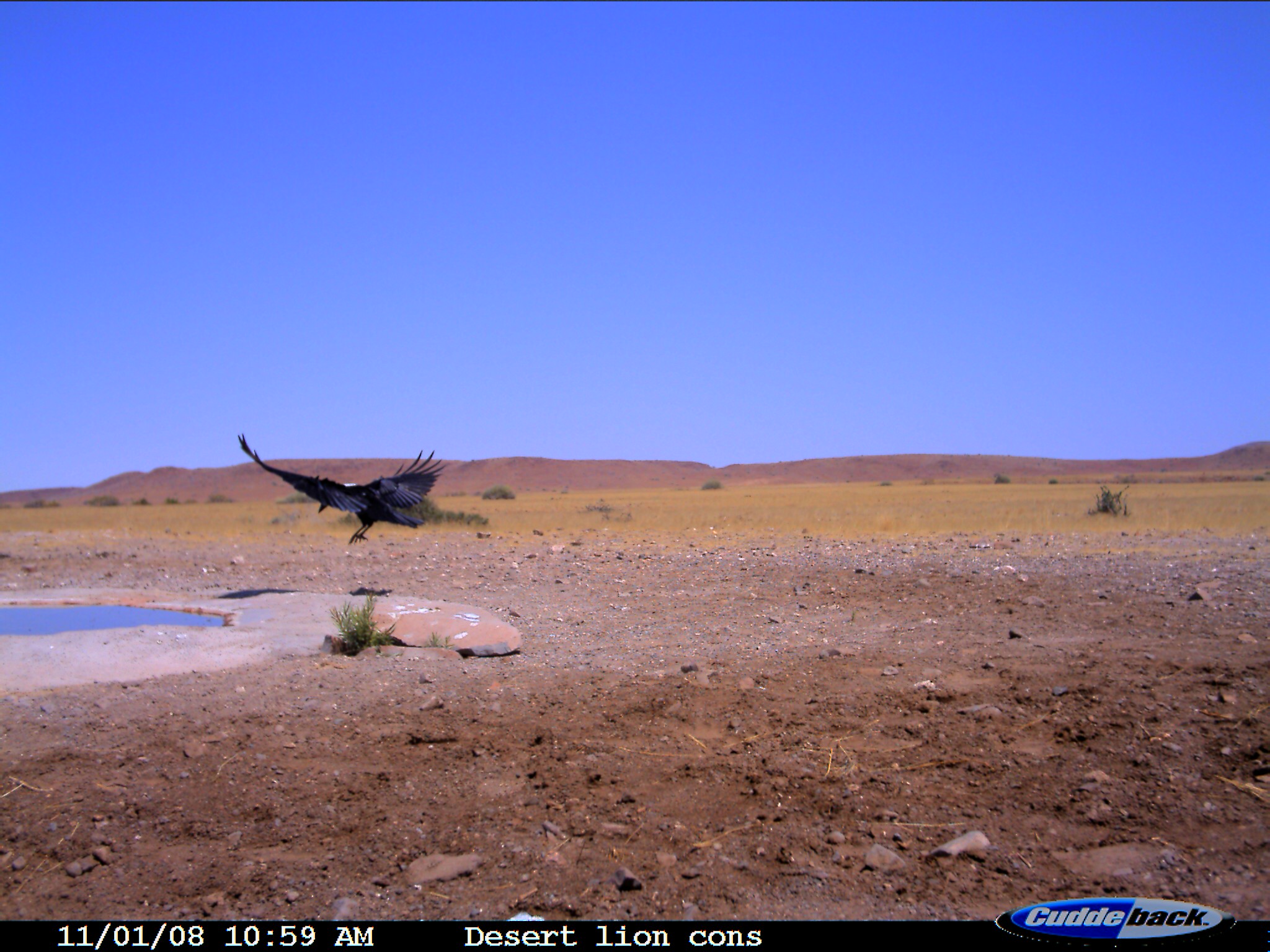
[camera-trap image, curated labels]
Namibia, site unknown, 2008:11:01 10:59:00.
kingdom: Animalia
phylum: Chordata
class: Aves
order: Passeriformes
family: Corvidae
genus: Corvus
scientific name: Corvus albus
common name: pied crow